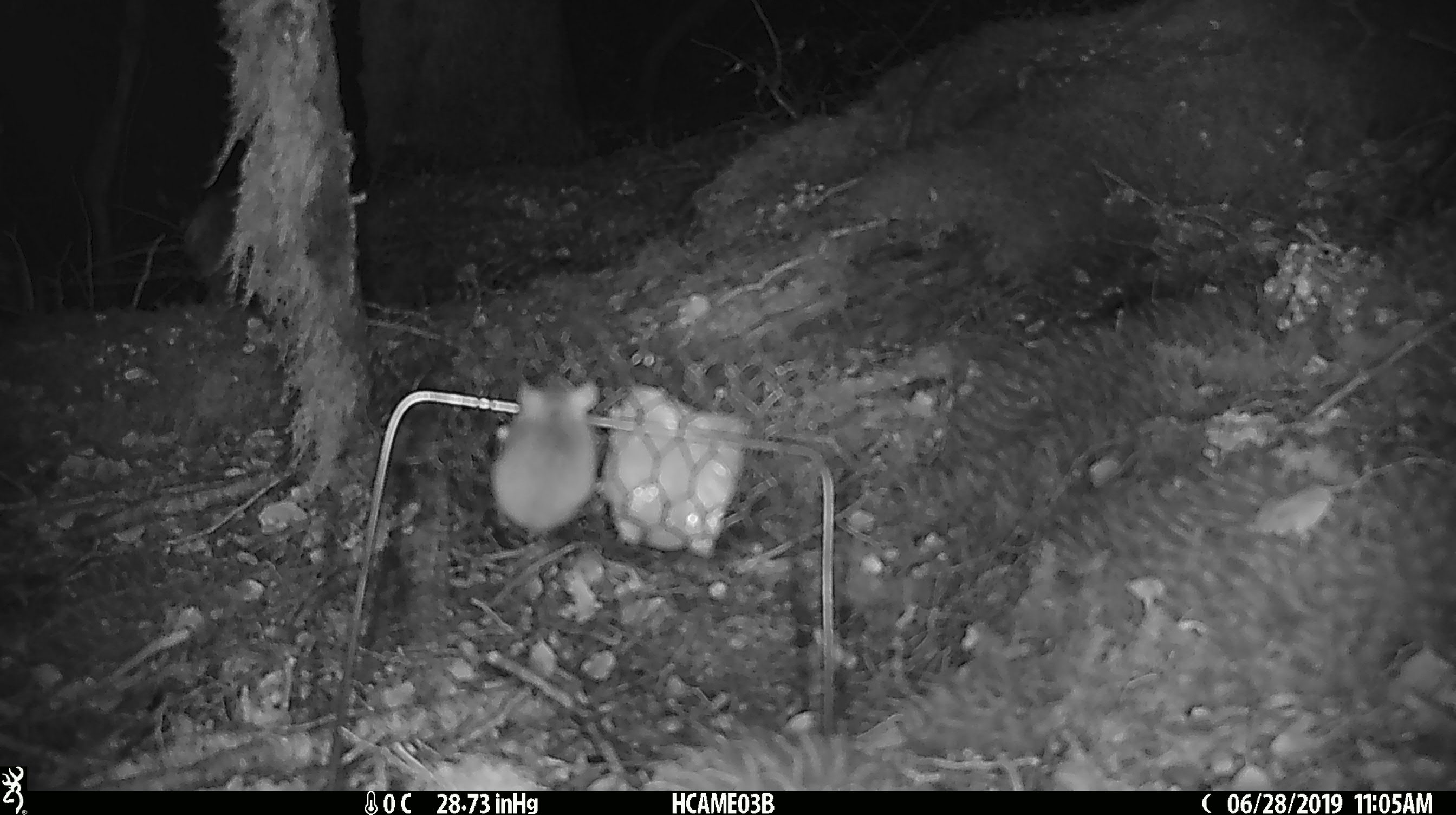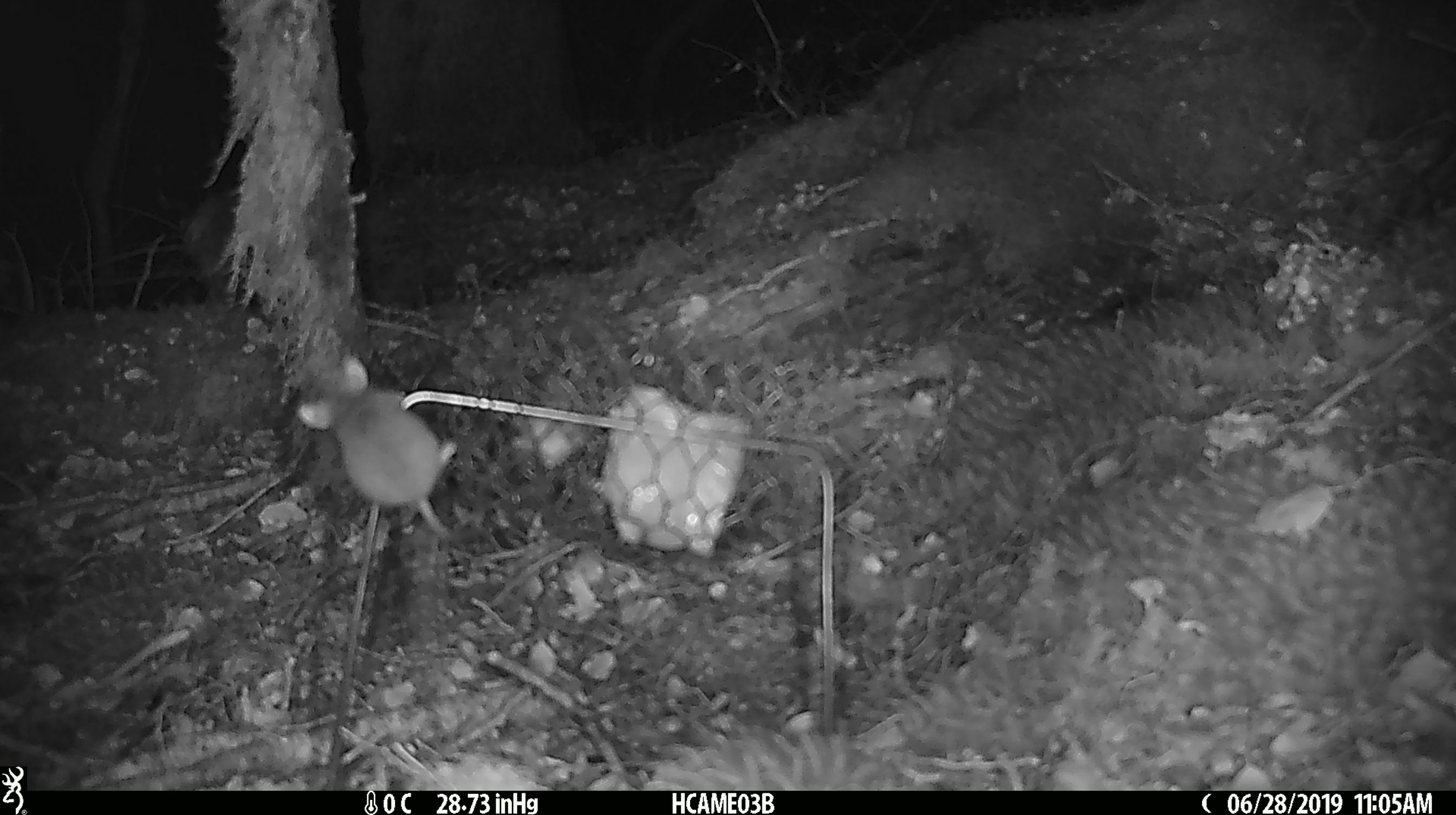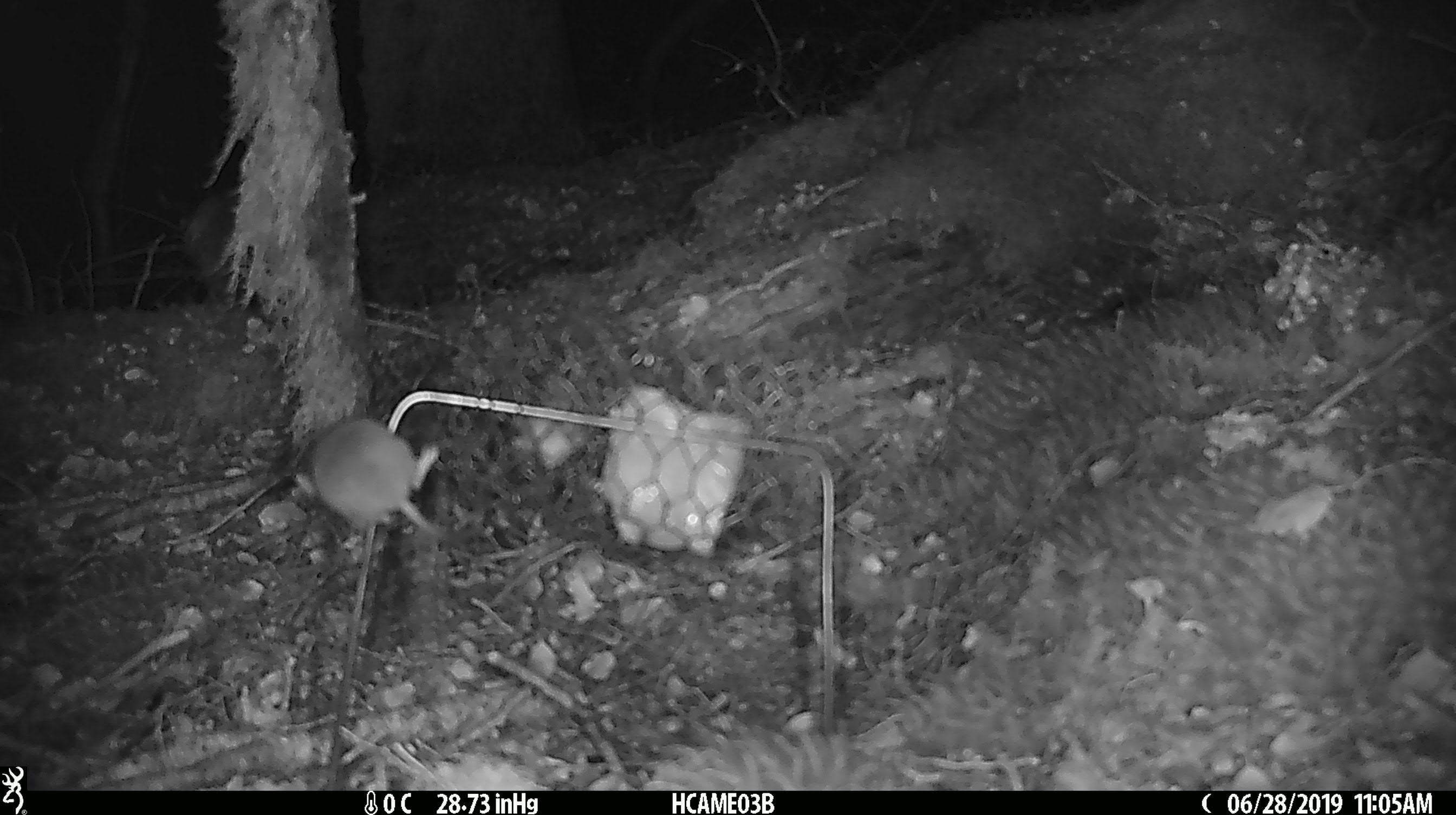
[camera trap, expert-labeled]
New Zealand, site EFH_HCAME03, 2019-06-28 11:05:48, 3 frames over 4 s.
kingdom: Animalia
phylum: Chordata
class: Mammalia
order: Rodentia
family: Muridae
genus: Mus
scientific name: Mus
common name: mouse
Mouse (Mus).